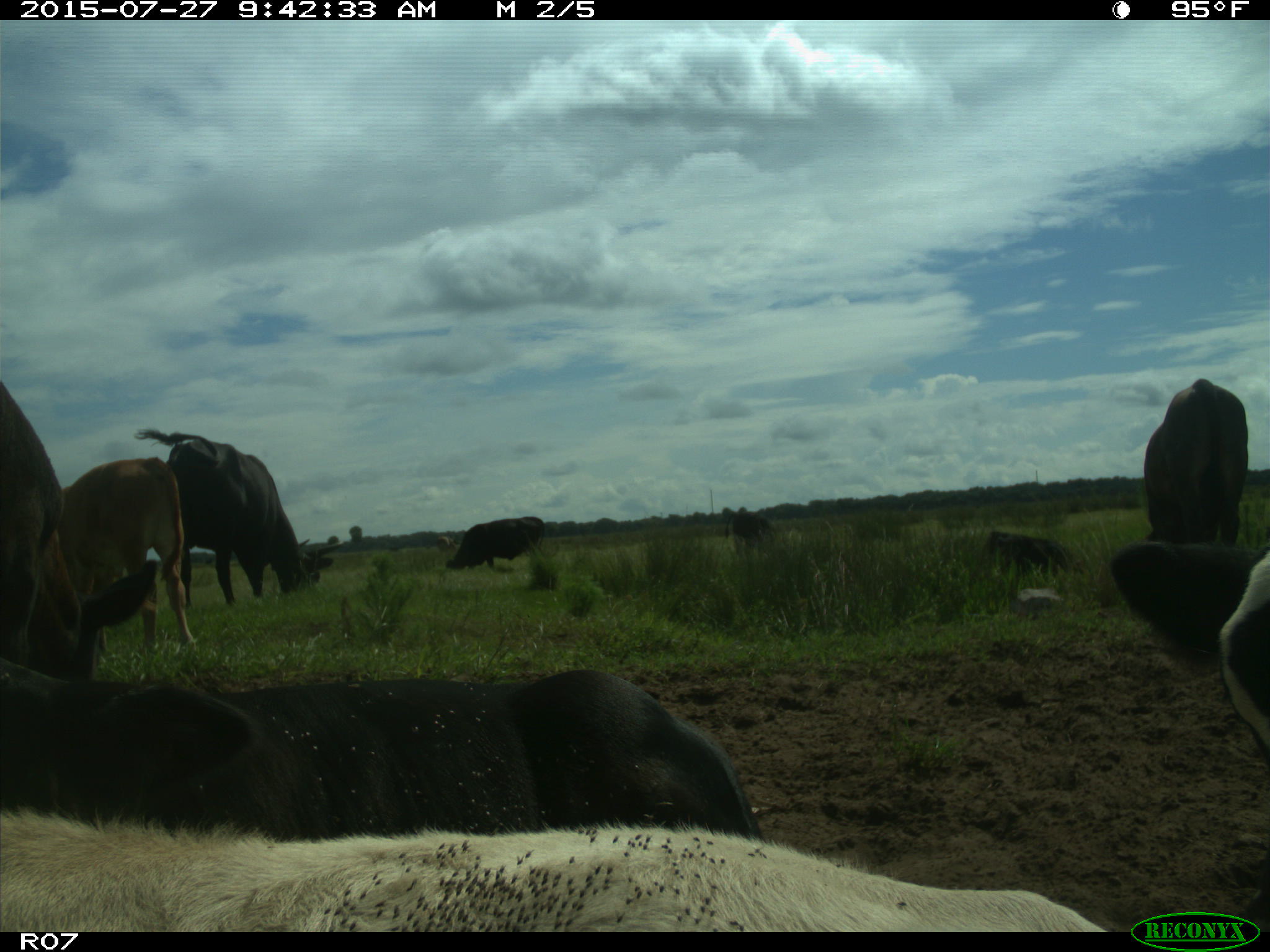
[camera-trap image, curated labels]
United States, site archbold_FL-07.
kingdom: Animalia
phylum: Chordata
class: Mammalia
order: Artiodactyla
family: Bovidae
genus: Bos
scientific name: Bos taurus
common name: domestic cow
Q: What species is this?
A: Bos taurus (domestic cow).